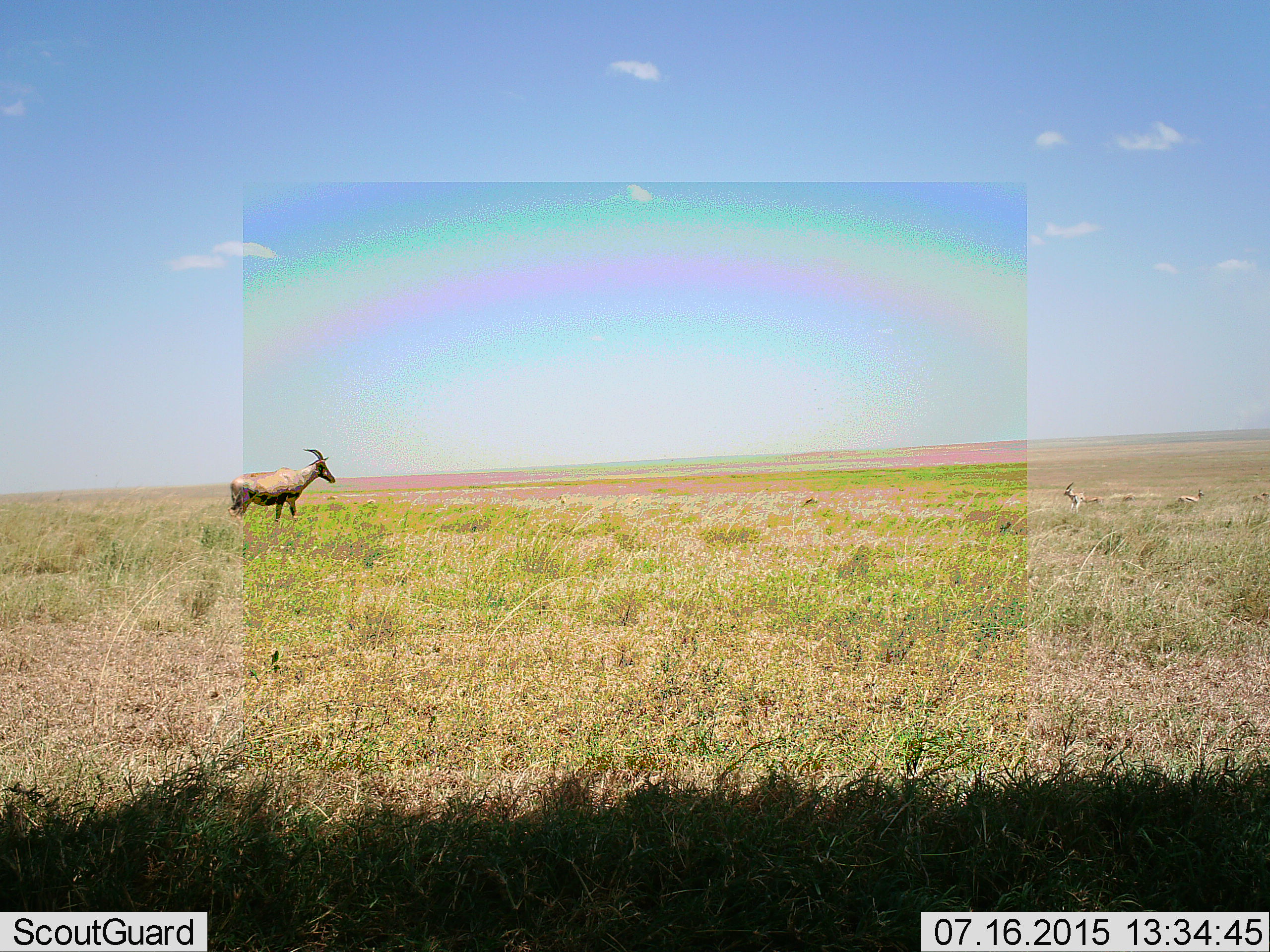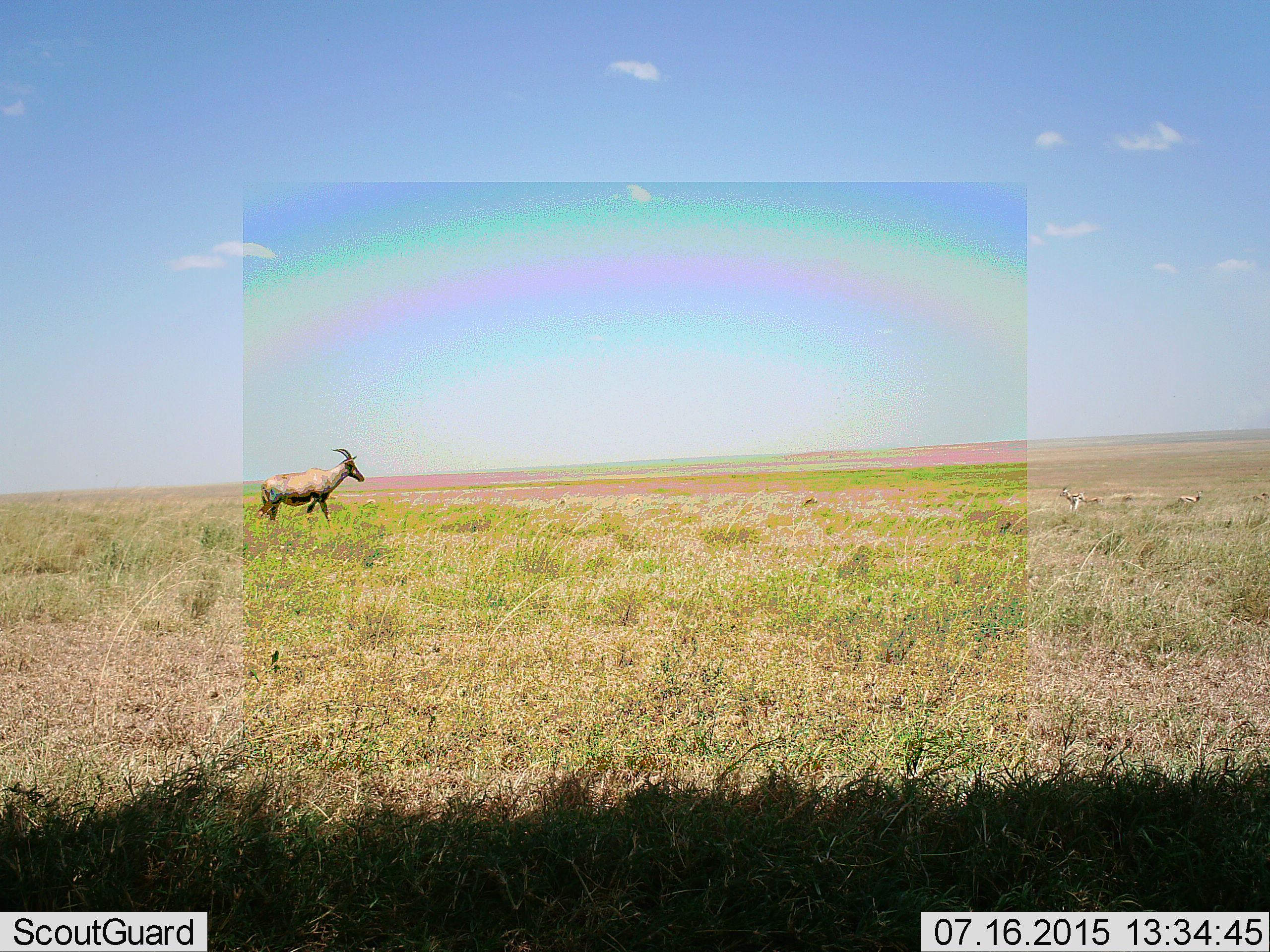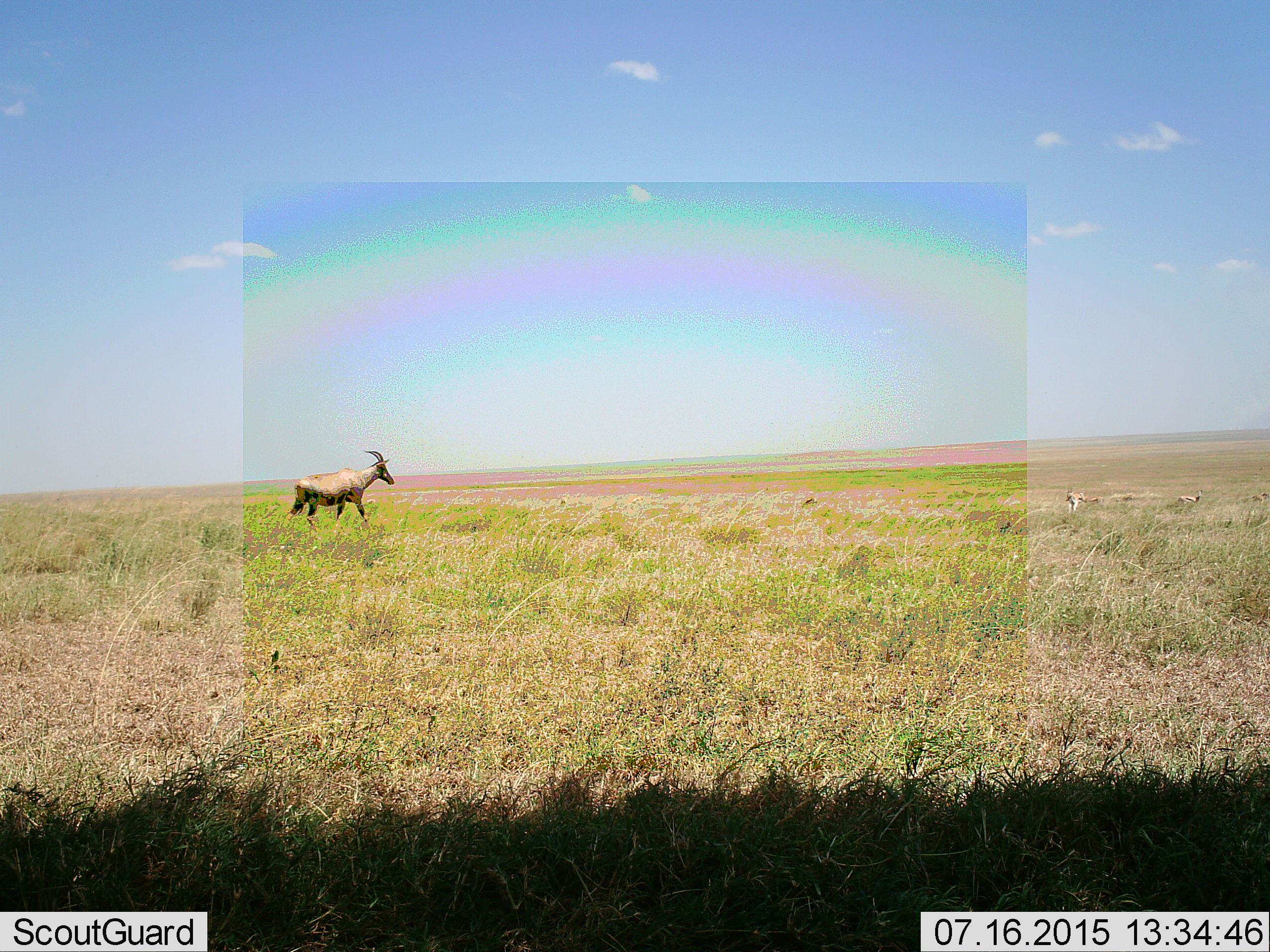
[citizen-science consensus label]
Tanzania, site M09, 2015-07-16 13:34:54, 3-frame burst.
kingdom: Animalia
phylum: Chordata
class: Mammalia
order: Artiodactyla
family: Bovidae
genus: Eudorcas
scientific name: Eudorcas thomsonii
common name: thomson's gazelle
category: gazellethomsons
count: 2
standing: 80%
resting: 0%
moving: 40%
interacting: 0%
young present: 0%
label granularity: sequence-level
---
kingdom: Animalia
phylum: Chordata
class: Mammalia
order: Artiodactyla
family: Bovidae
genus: Damaliscus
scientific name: Damaliscus lunatus jimela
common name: topi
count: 1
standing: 17%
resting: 0%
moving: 83%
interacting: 0%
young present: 0%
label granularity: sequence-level